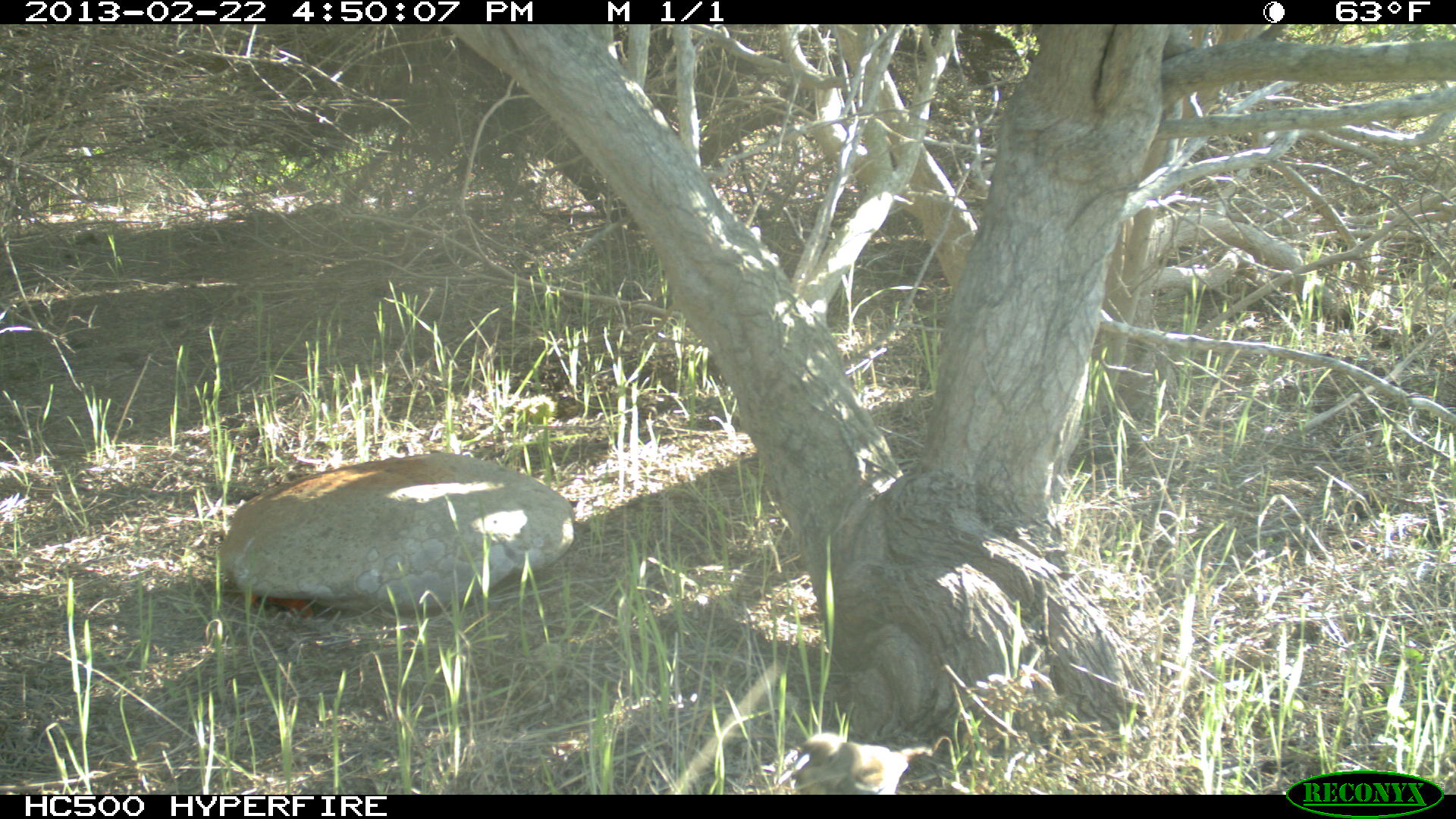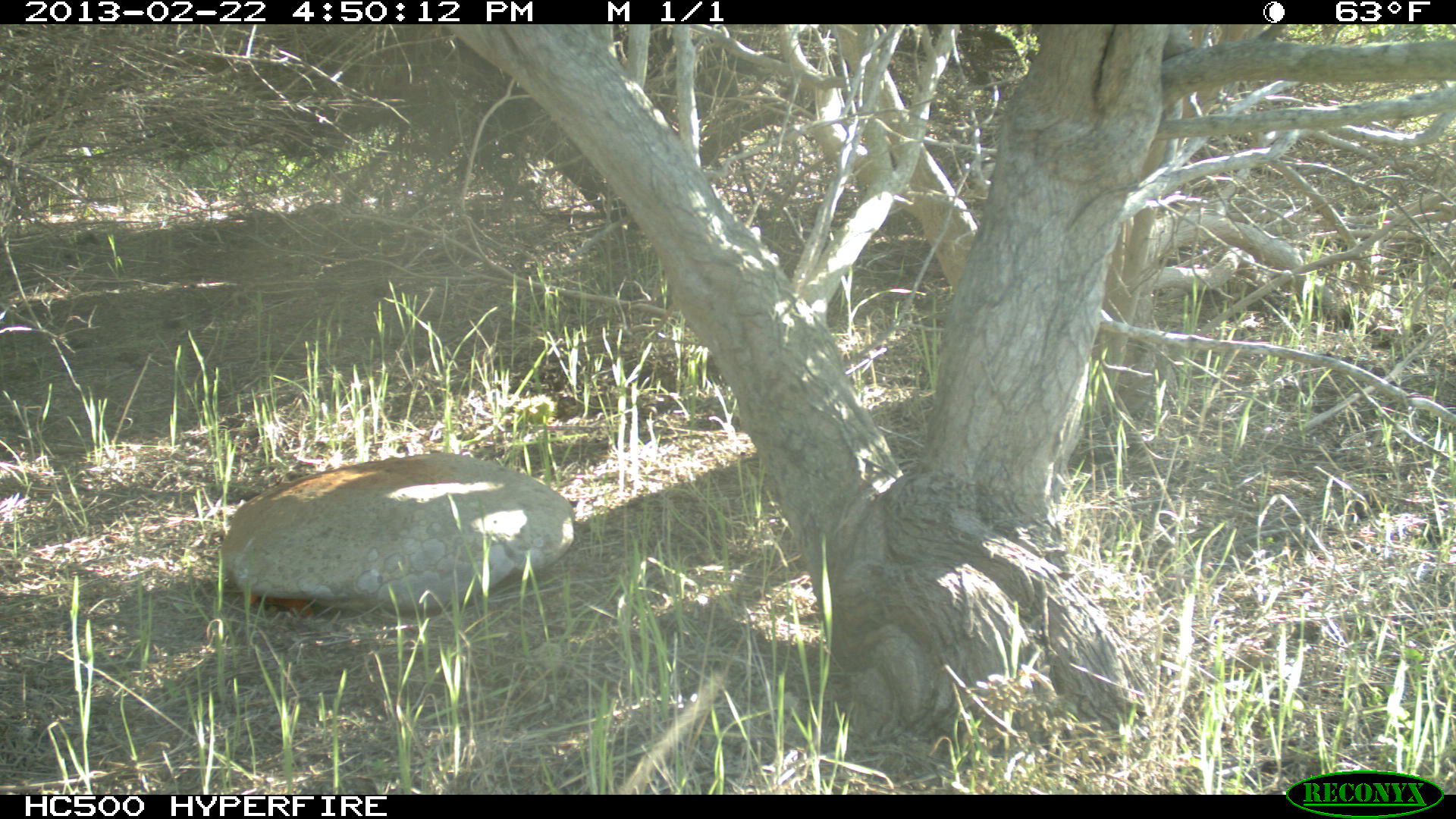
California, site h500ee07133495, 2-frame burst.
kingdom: Animalia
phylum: Chordata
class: Aves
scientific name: Aves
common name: bird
Bird (Aves).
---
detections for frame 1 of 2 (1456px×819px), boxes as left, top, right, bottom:
bird: 793, 730, 933, 795